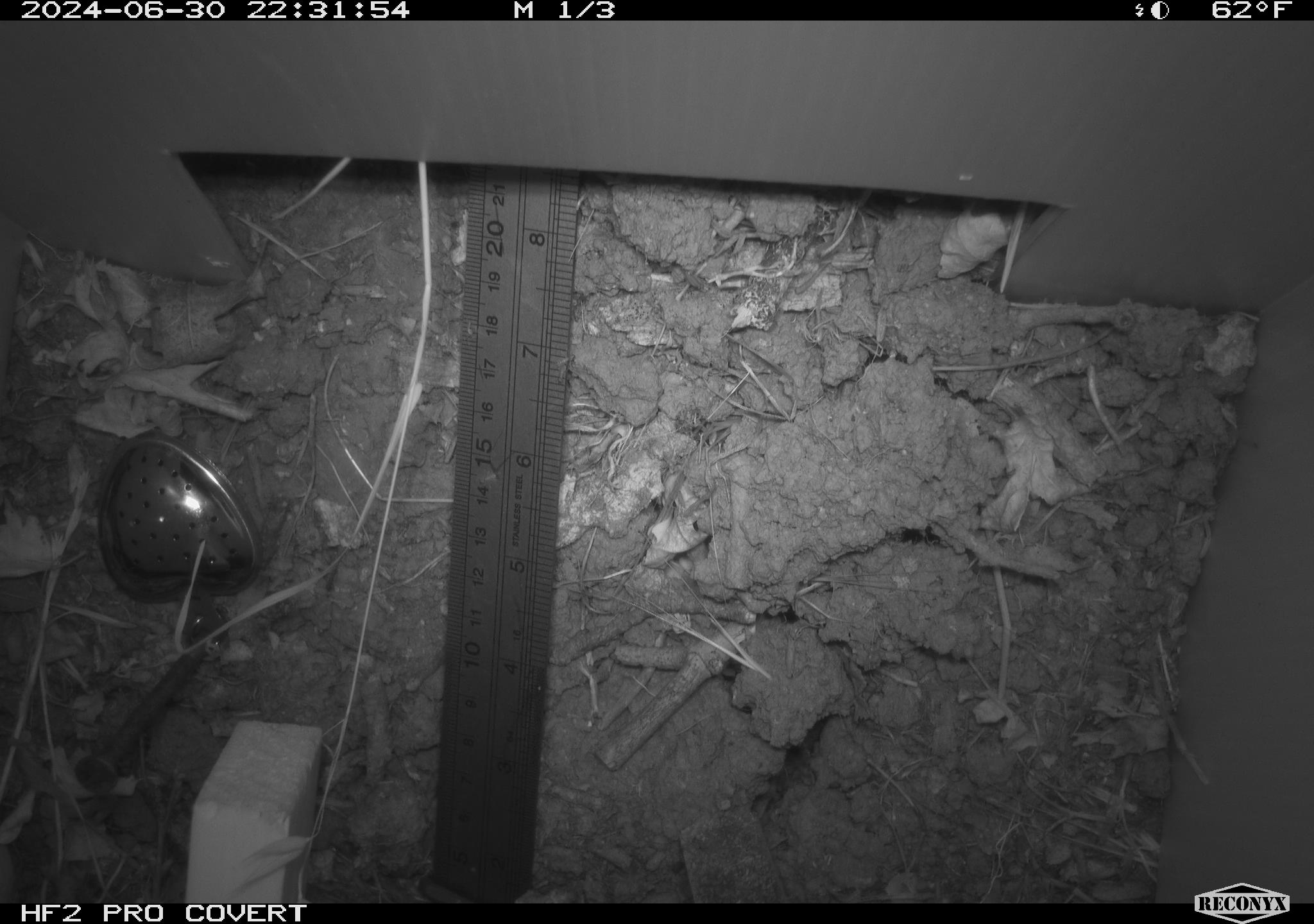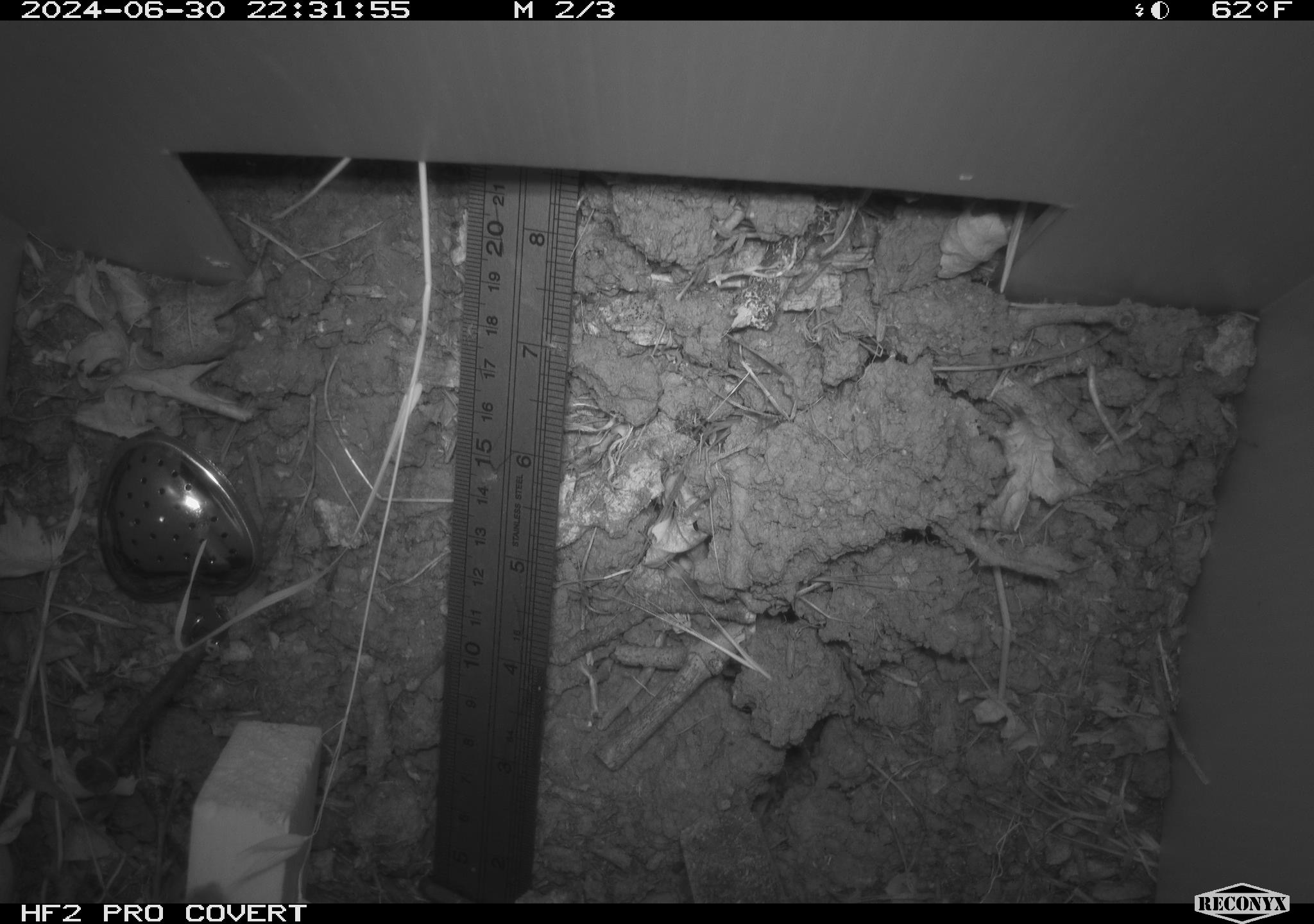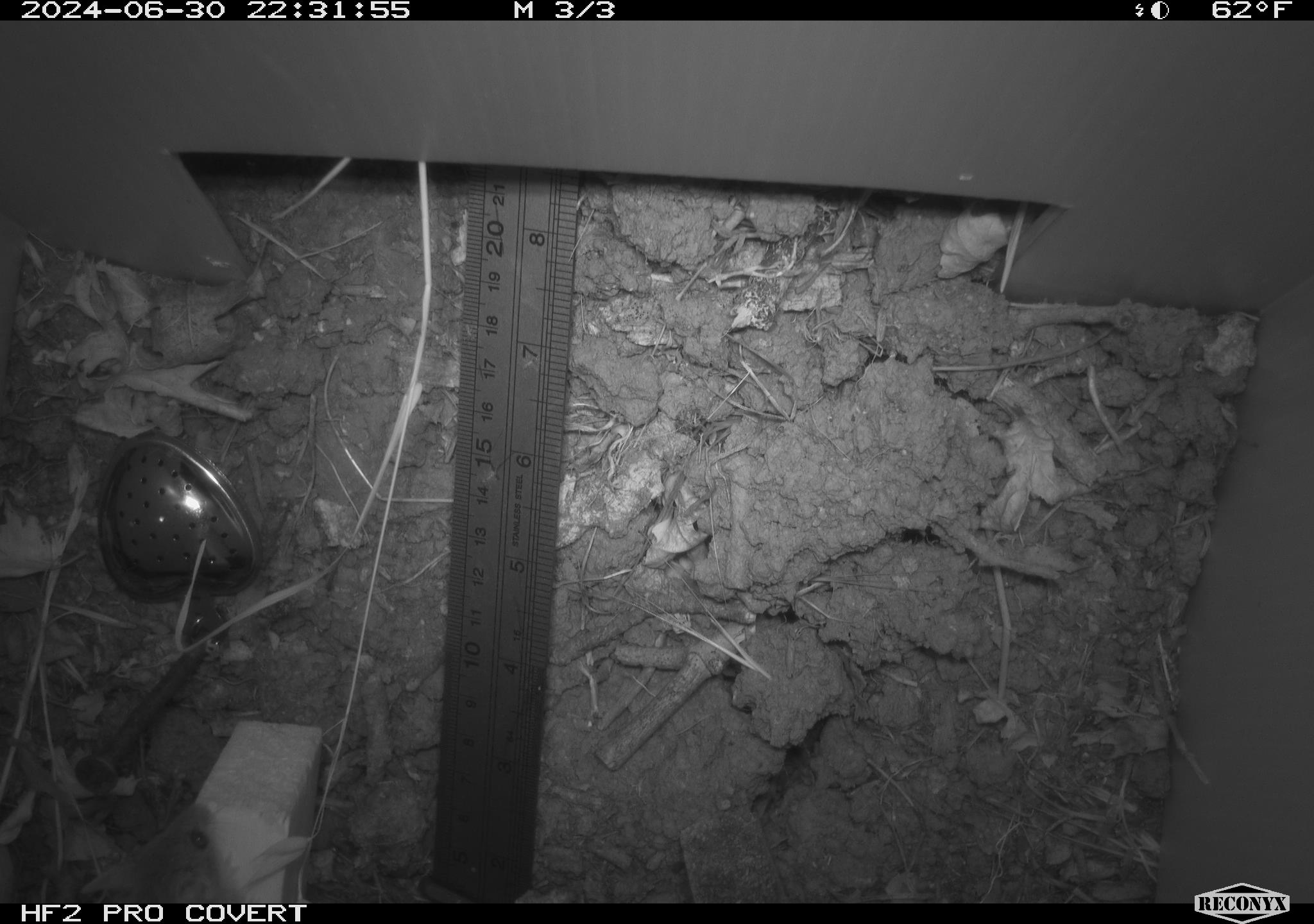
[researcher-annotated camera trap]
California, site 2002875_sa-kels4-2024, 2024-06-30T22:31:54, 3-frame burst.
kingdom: Animalia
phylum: Chordata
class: Mammalia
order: Rodentia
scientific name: Rodentia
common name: rodent